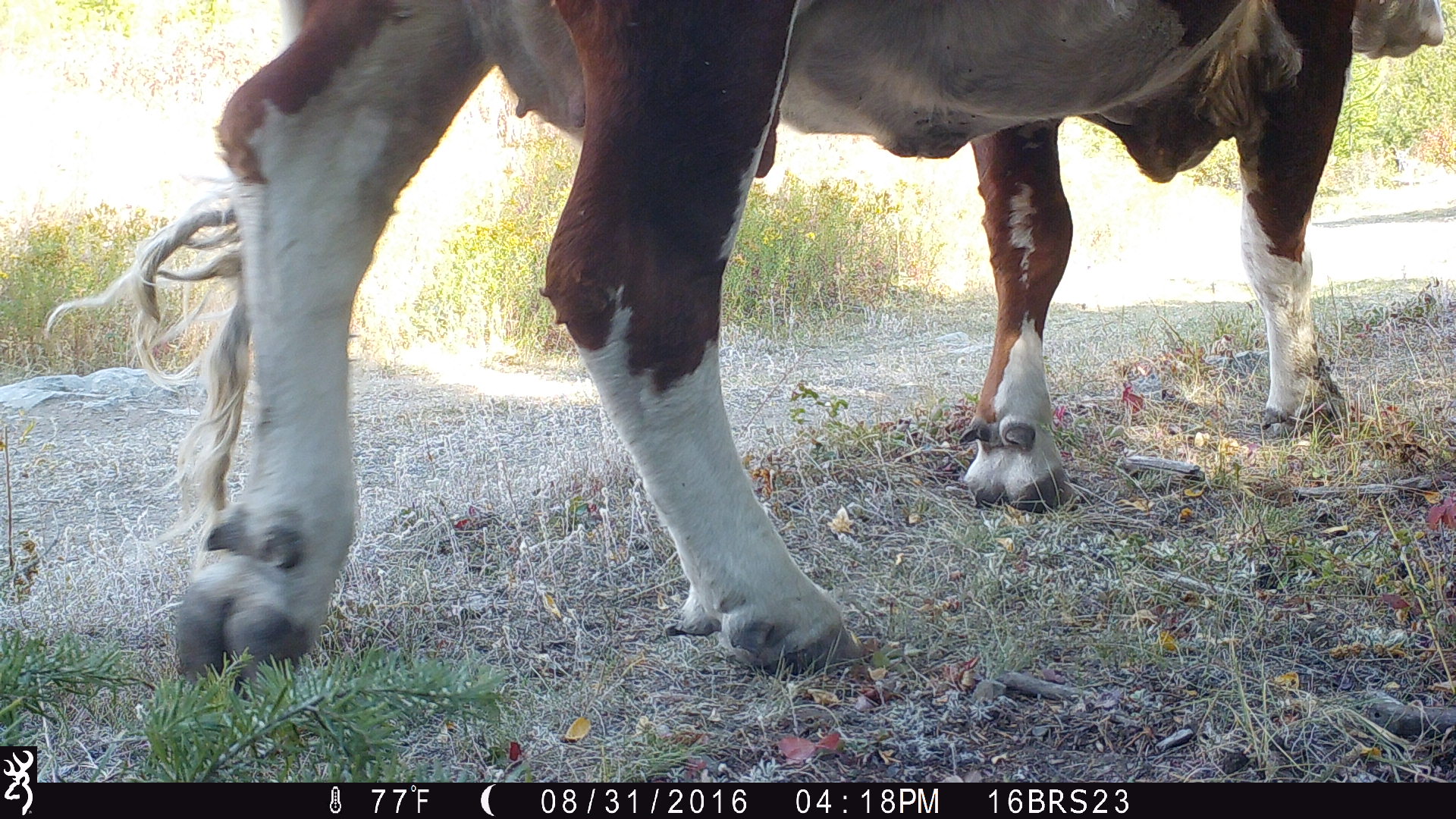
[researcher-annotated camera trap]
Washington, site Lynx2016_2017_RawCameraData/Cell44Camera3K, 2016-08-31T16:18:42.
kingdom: Animalia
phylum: Chordata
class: Mammalia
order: Artiodactyla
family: Bovidae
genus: Bos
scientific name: Bos taurus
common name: domestic cattle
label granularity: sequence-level